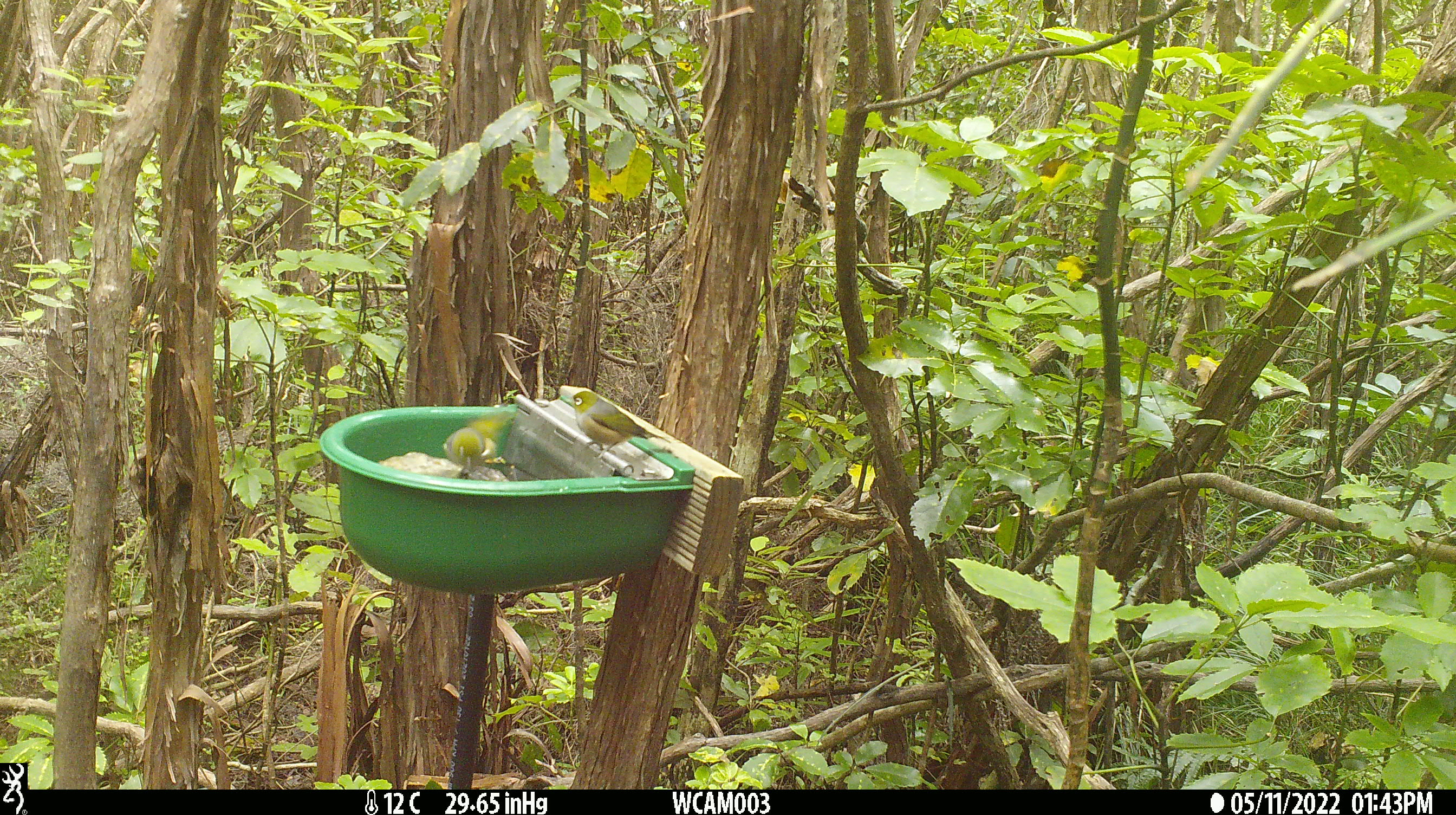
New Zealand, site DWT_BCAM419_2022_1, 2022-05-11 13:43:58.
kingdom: Animalia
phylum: Chordata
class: Aves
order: Passeriformes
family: Zosteropidae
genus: Zosterops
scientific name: Zosterops lateralis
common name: silvereye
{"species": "silvereye (Zosterops lateralis)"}